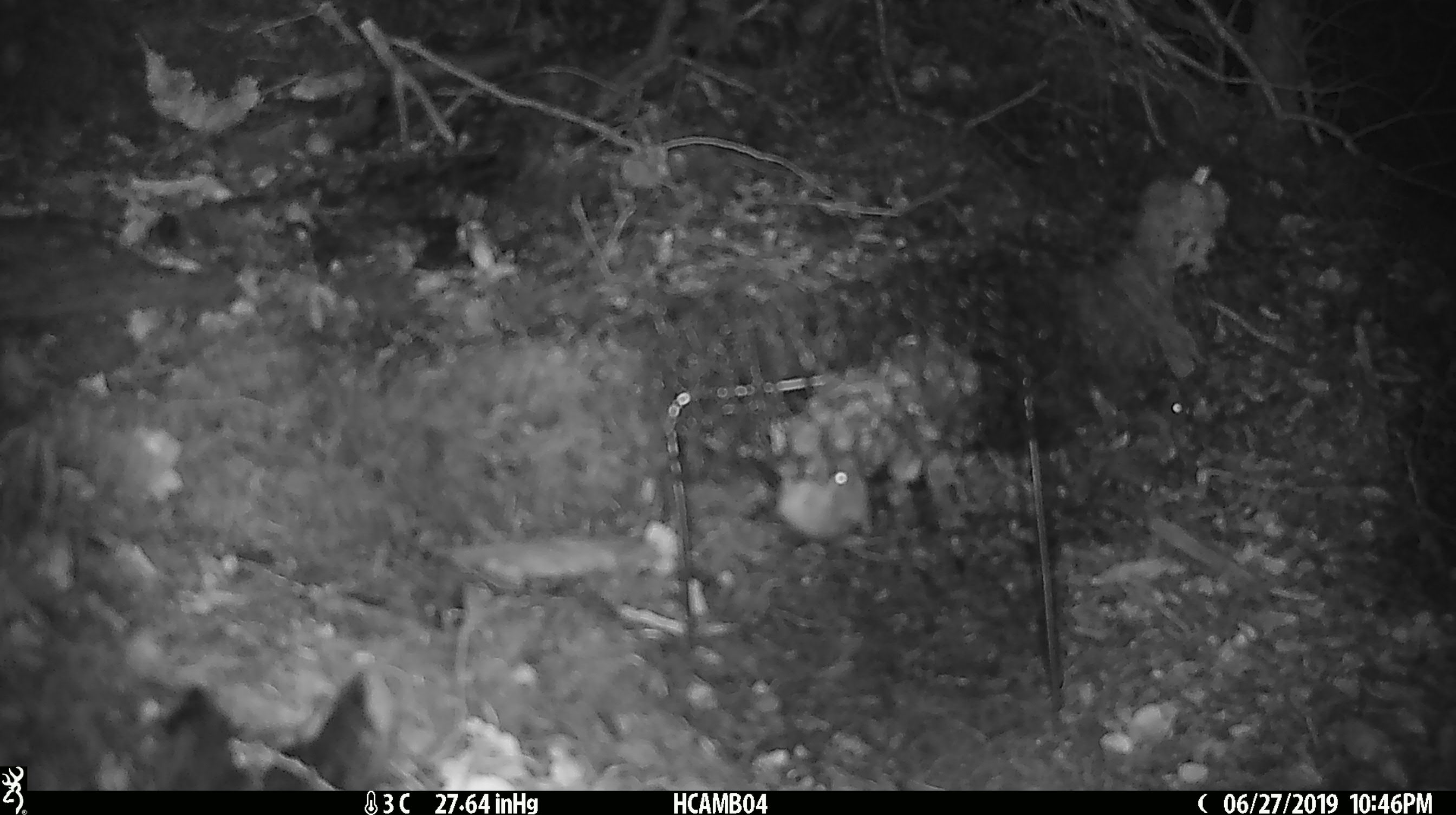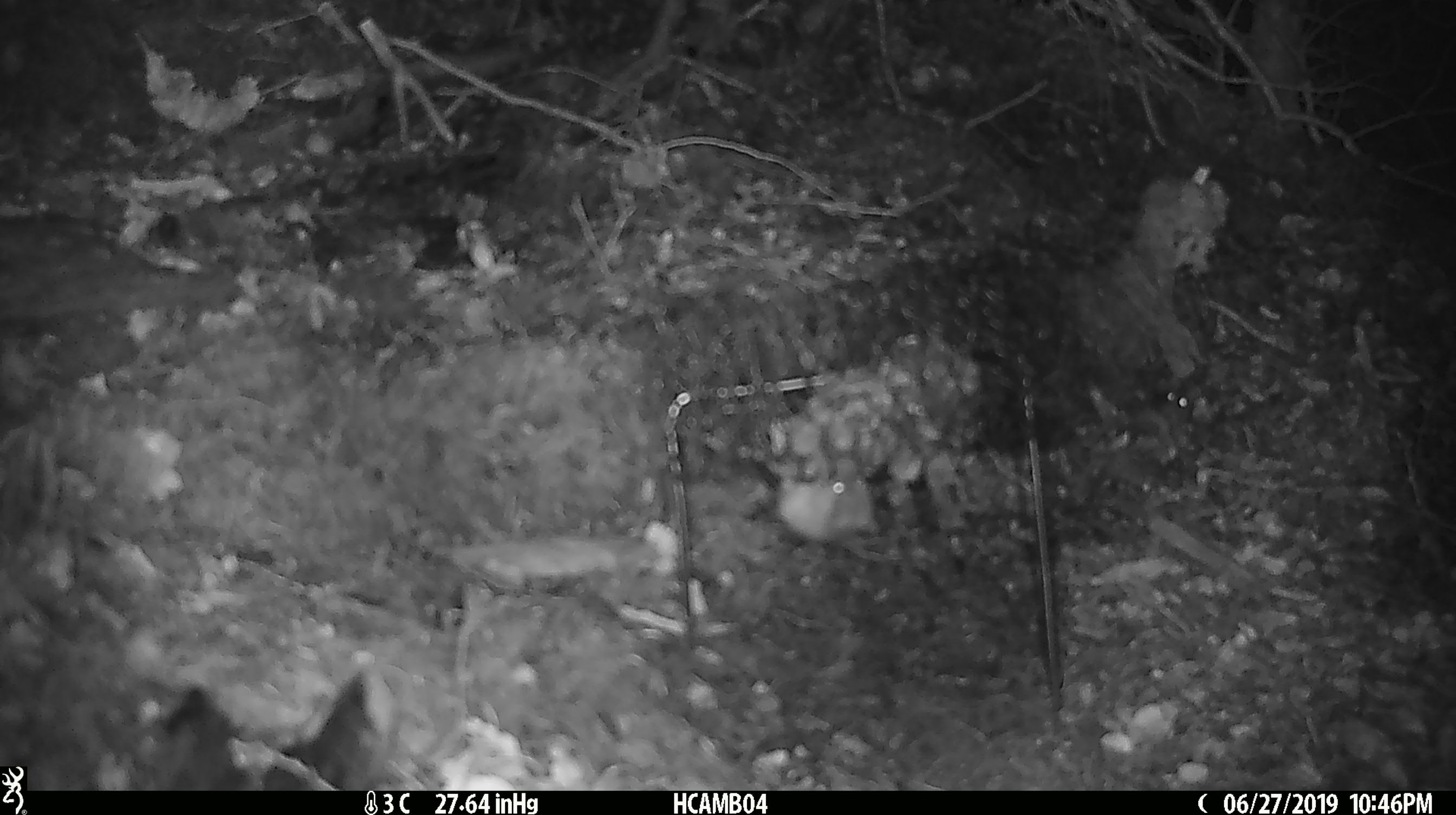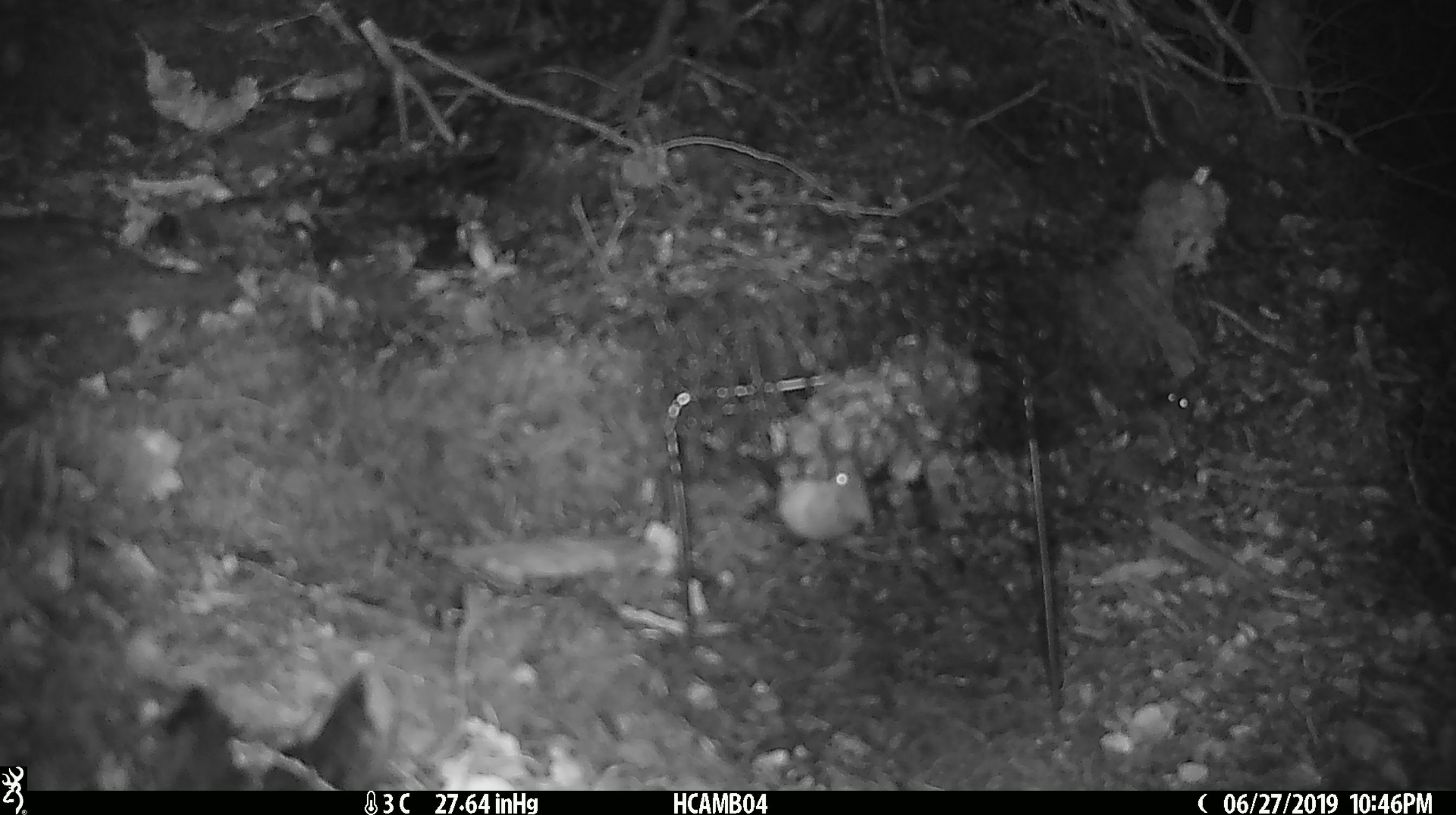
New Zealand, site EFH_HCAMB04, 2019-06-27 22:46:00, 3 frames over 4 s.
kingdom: Animalia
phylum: Chordata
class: Mammalia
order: Rodentia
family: Muridae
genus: Mus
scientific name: Mus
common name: mouse